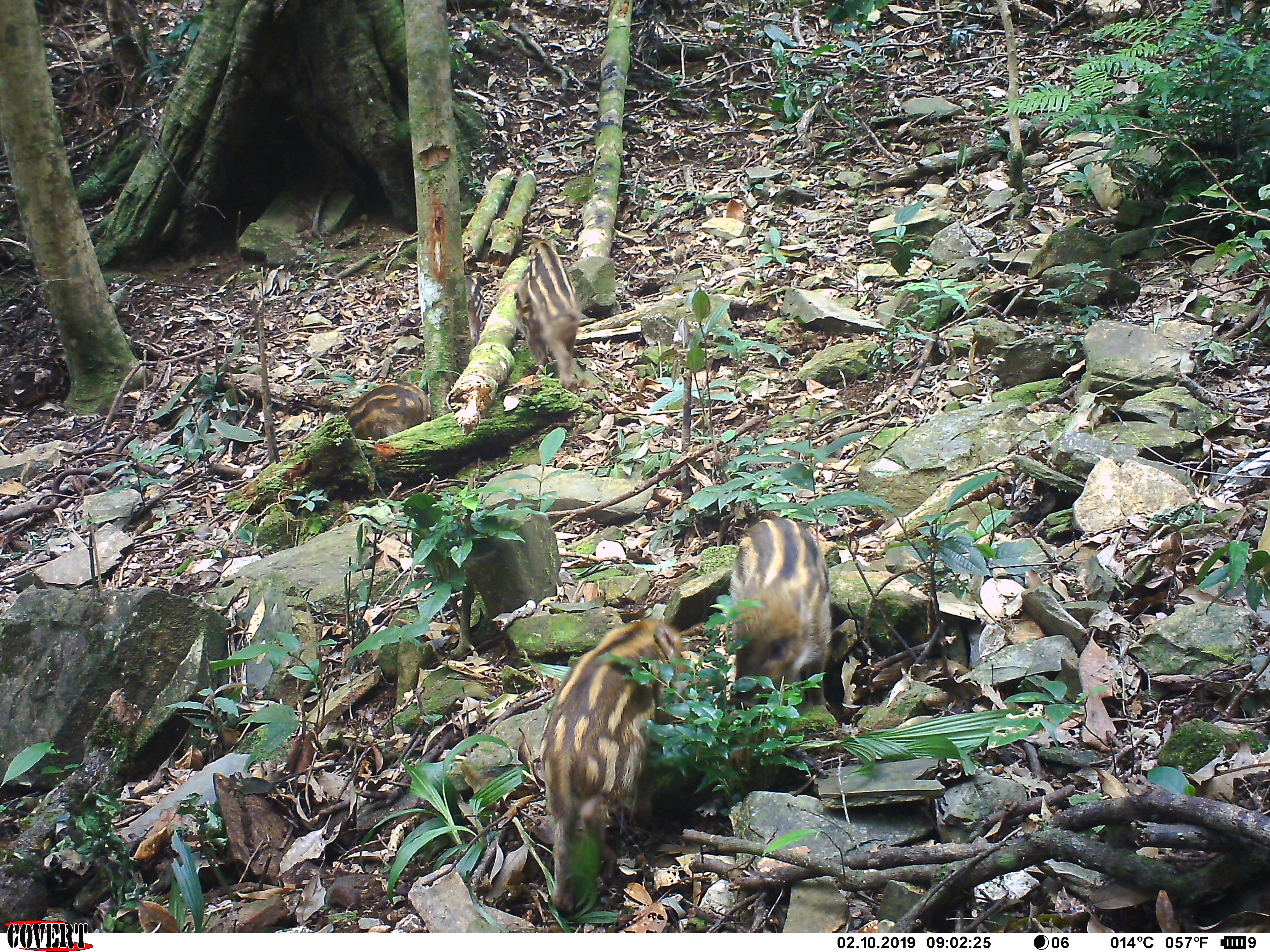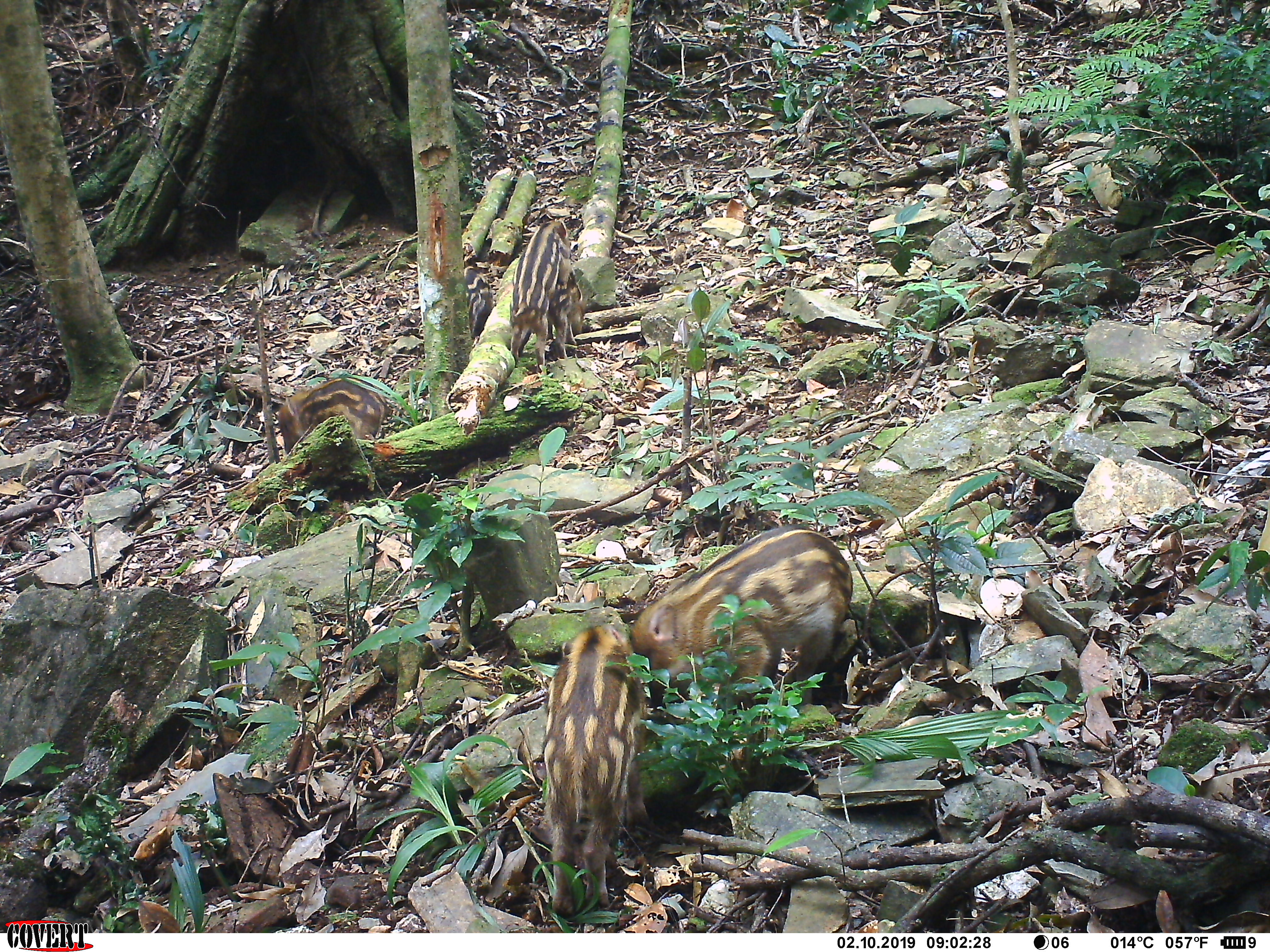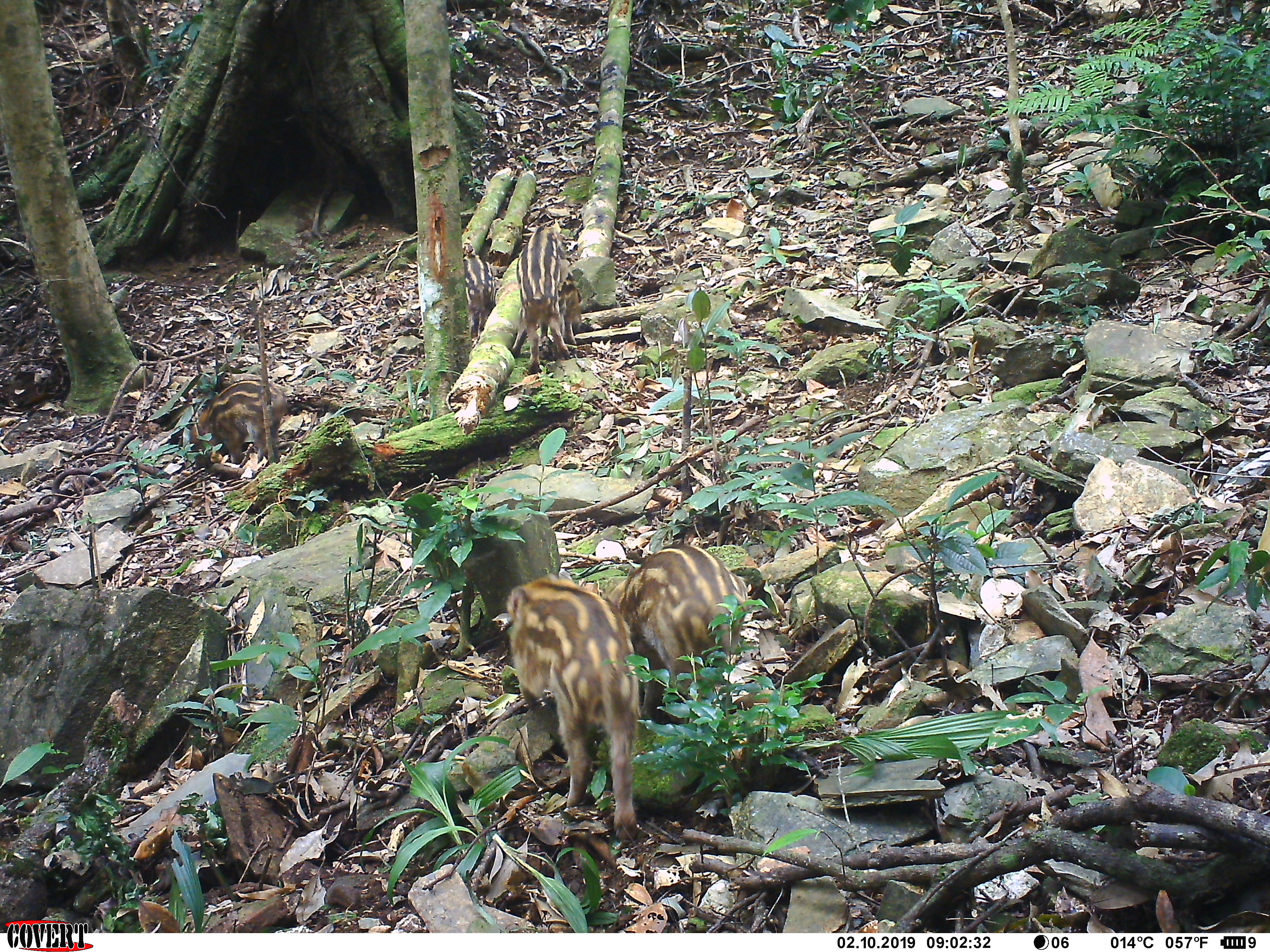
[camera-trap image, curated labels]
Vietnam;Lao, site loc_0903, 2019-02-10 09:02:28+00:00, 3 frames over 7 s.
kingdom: Animalia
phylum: Chordata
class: Mammalia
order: Artiodactyla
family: Suidae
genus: Sus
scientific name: Sus scrofa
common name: eurasian wild pig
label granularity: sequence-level